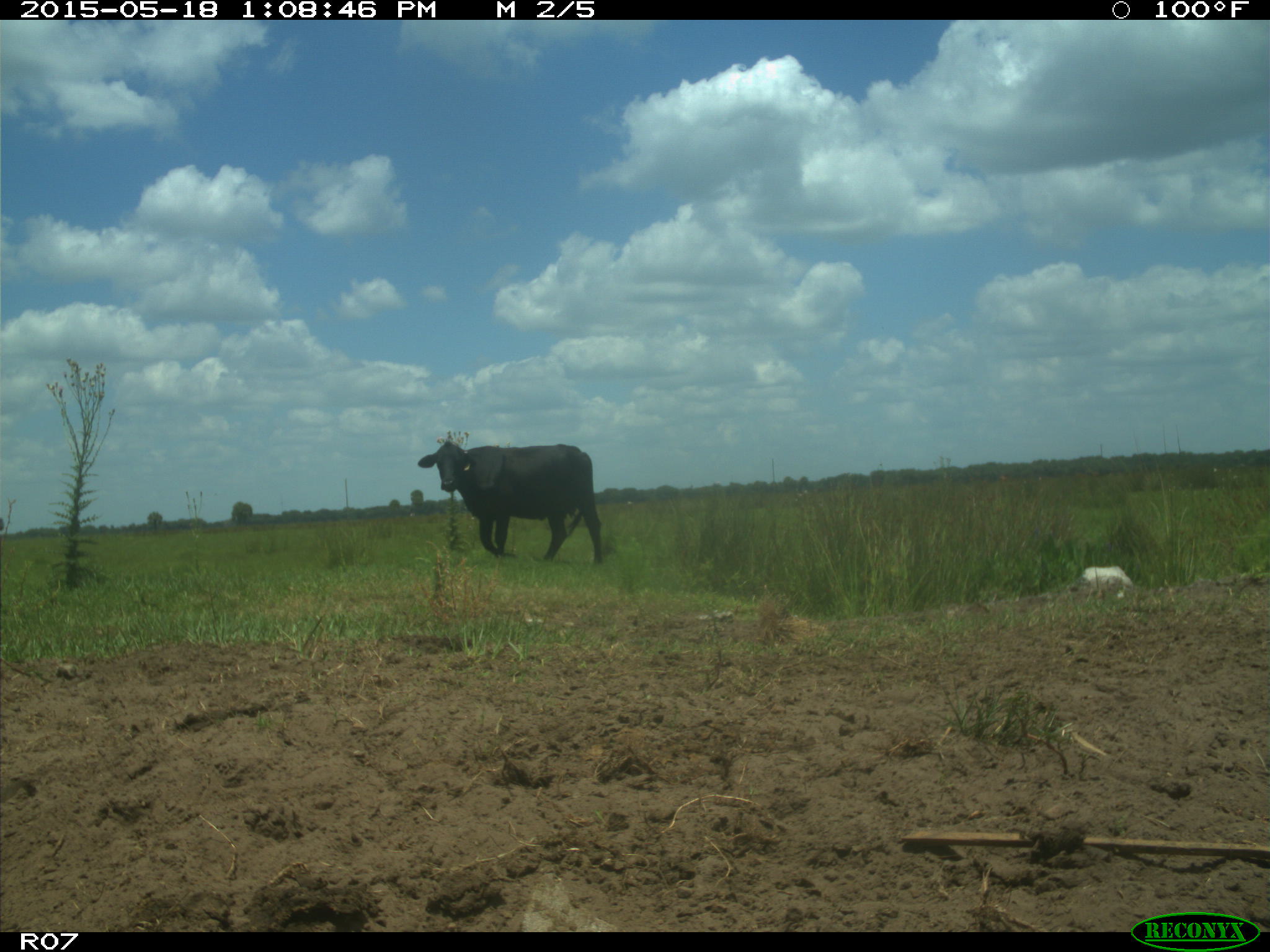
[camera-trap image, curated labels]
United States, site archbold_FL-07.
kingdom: Animalia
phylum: Chordata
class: Mammalia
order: Artiodactyla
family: Bovidae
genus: Bos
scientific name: Bos taurus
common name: domestic cow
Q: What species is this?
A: Bos taurus (domestic cow).